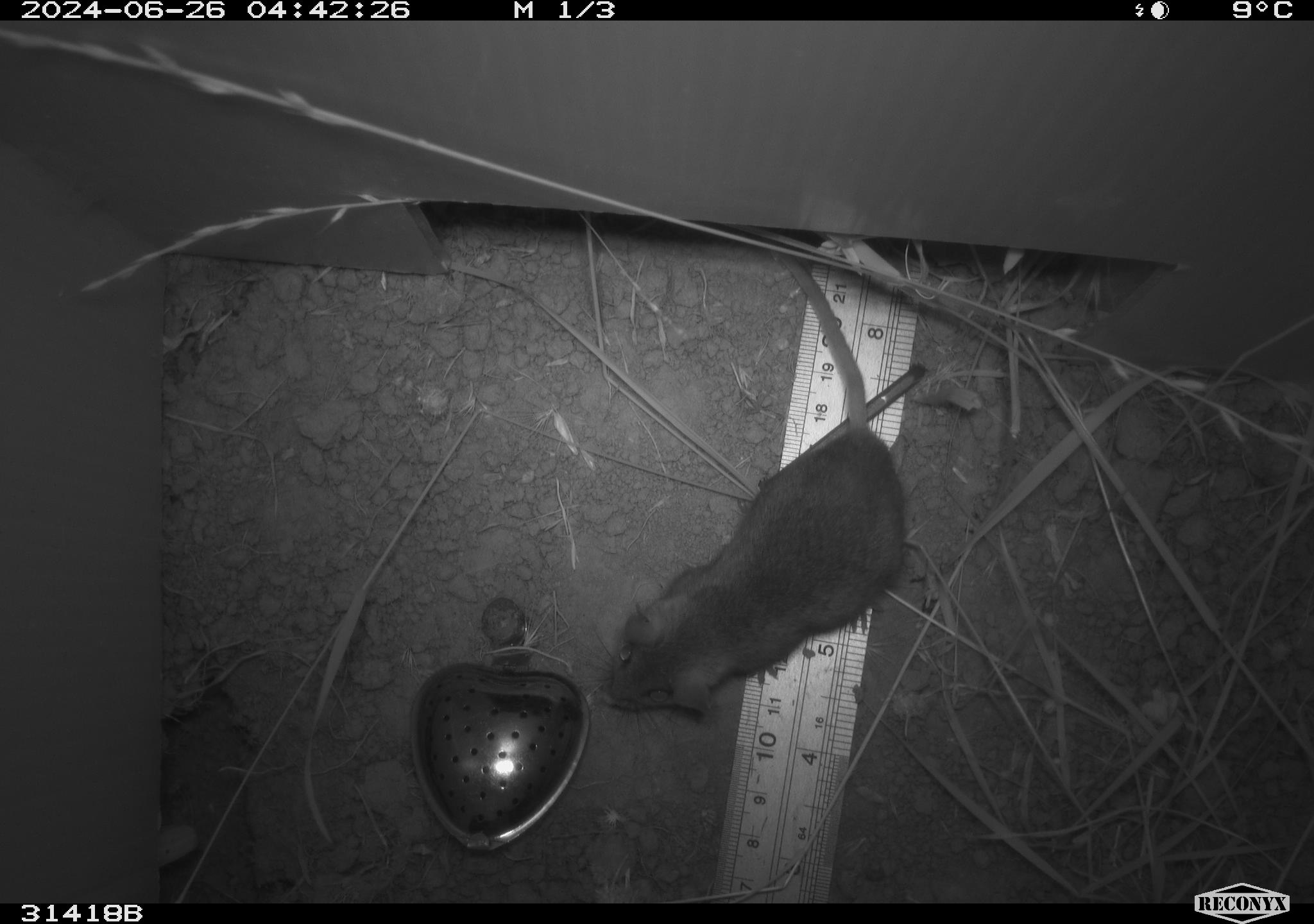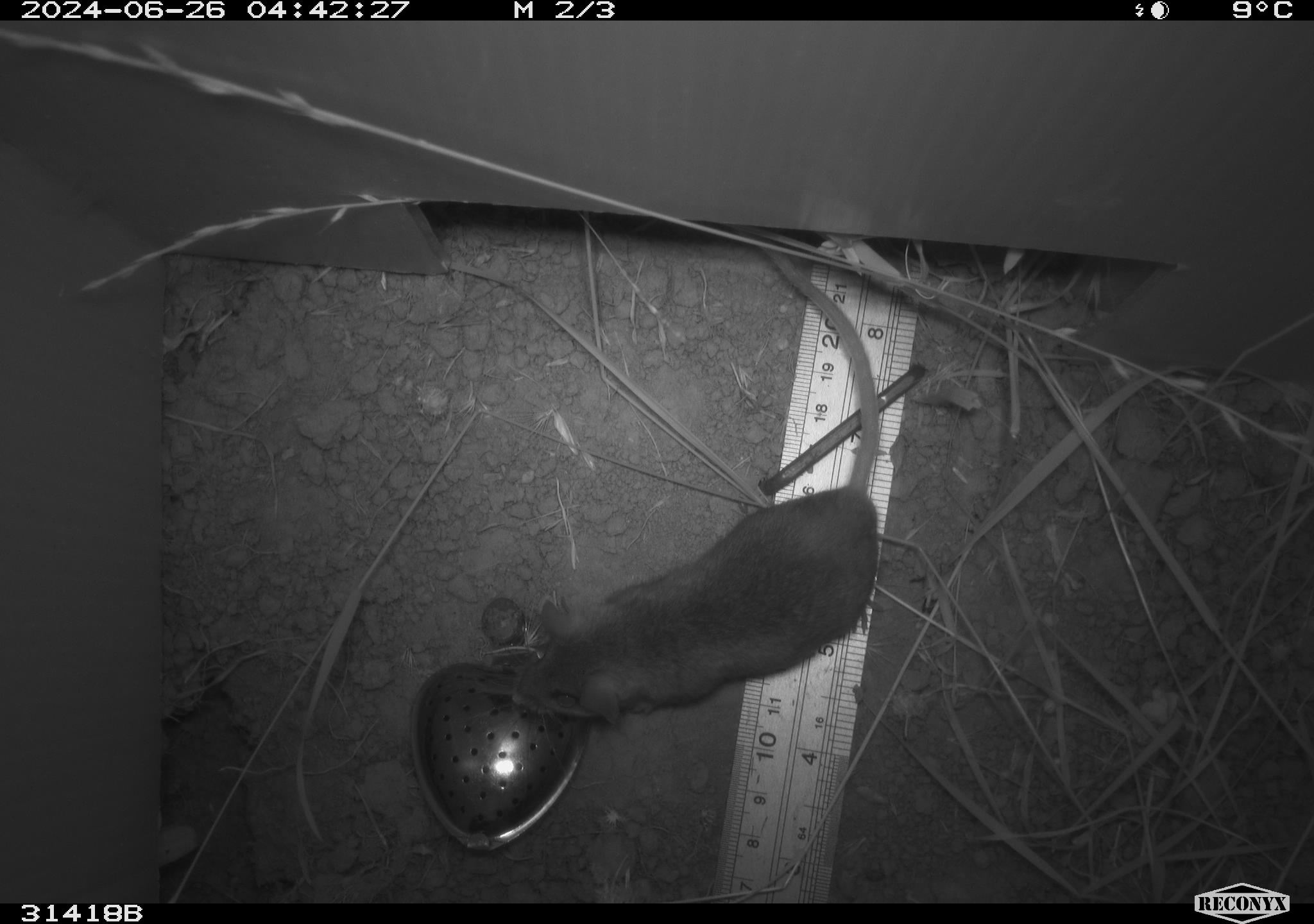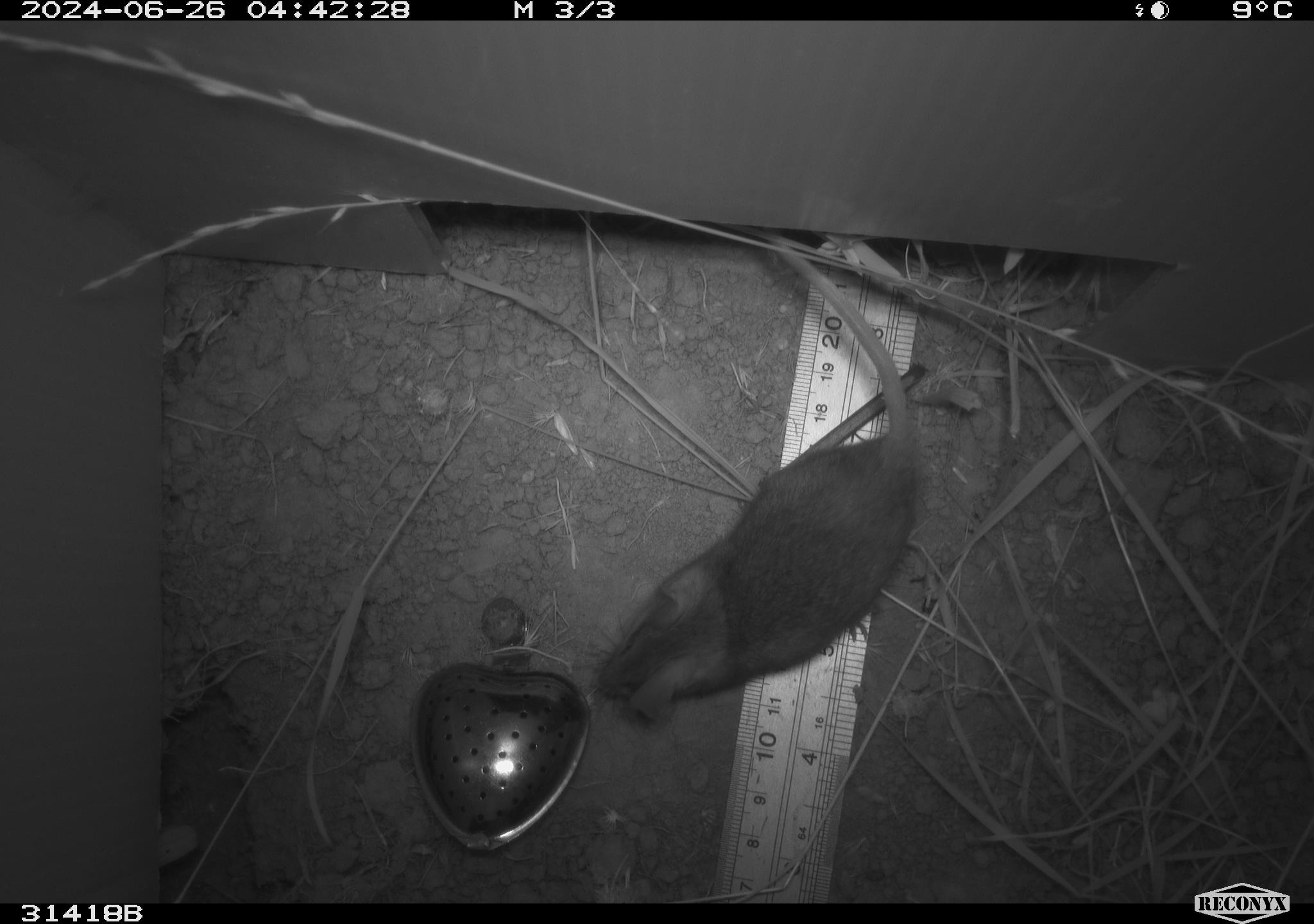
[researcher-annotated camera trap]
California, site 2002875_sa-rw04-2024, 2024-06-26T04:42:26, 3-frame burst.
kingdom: Animalia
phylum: Chordata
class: Mammalia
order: Rodentia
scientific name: Rodentia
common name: rodent